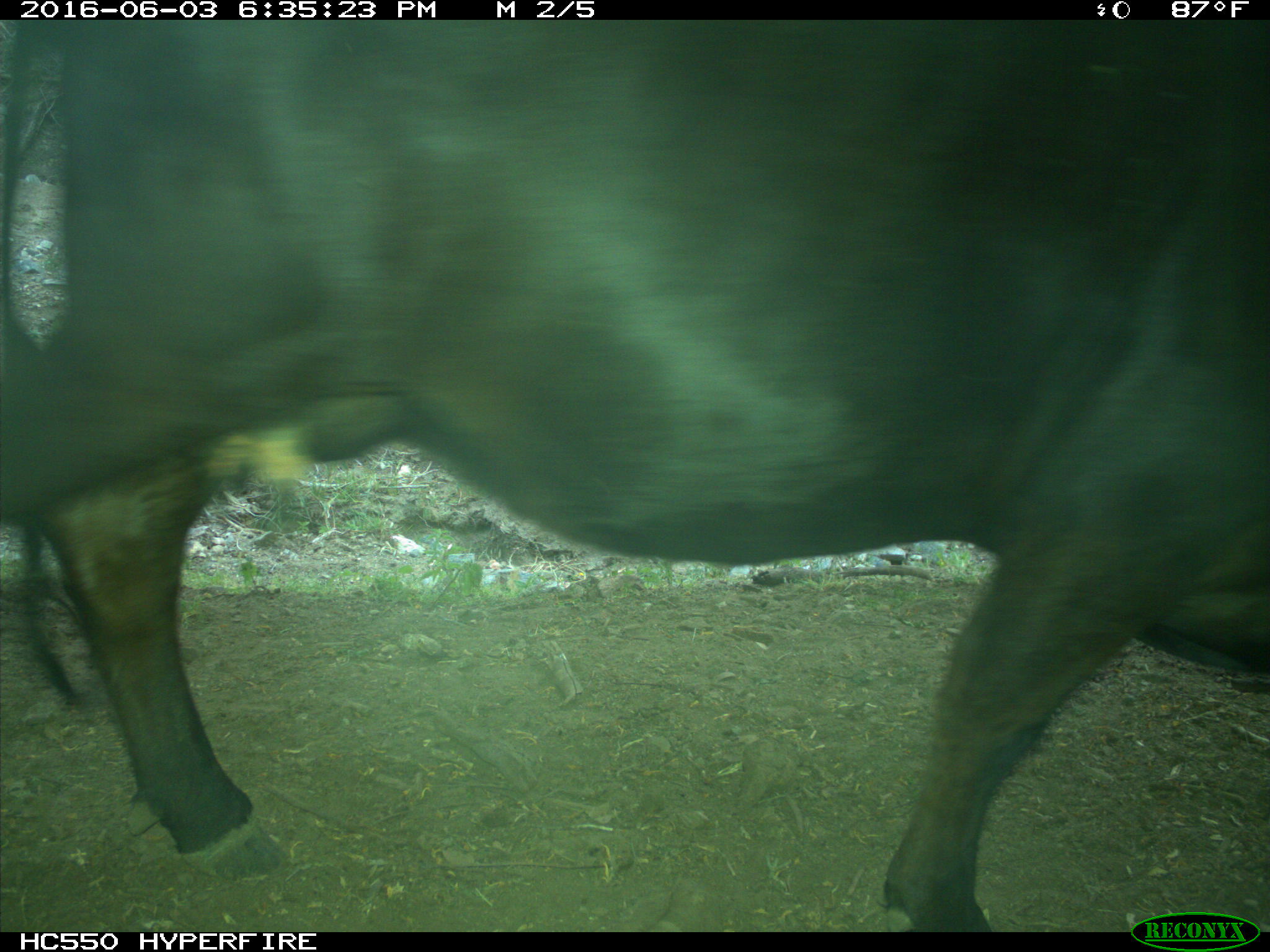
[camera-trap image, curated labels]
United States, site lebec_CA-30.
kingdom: Animalia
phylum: Chordata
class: Mammalia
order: Artiodactyla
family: Bovidae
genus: Bos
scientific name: Bos taurus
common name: domestic cow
Bos taurus (domestic cow).